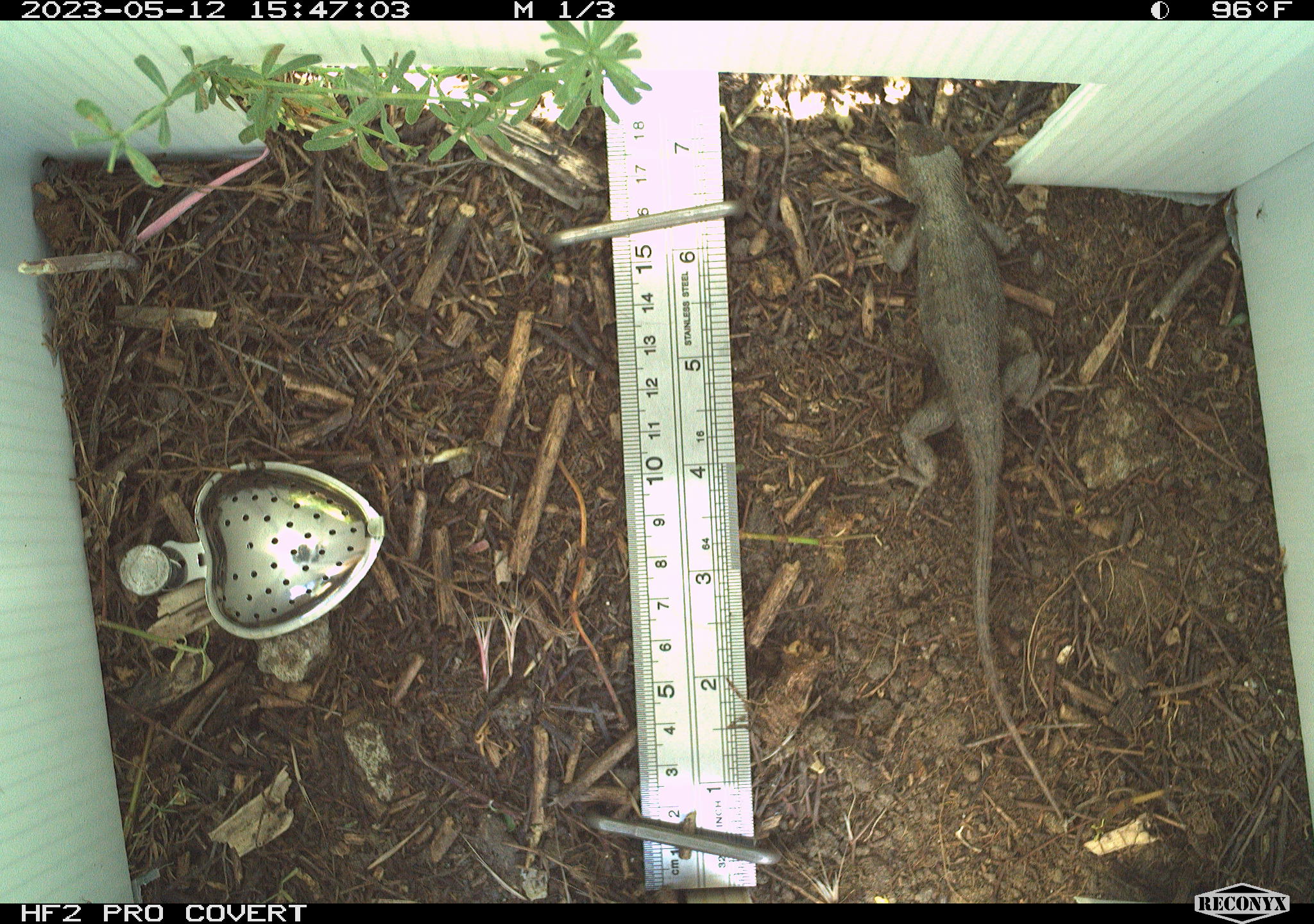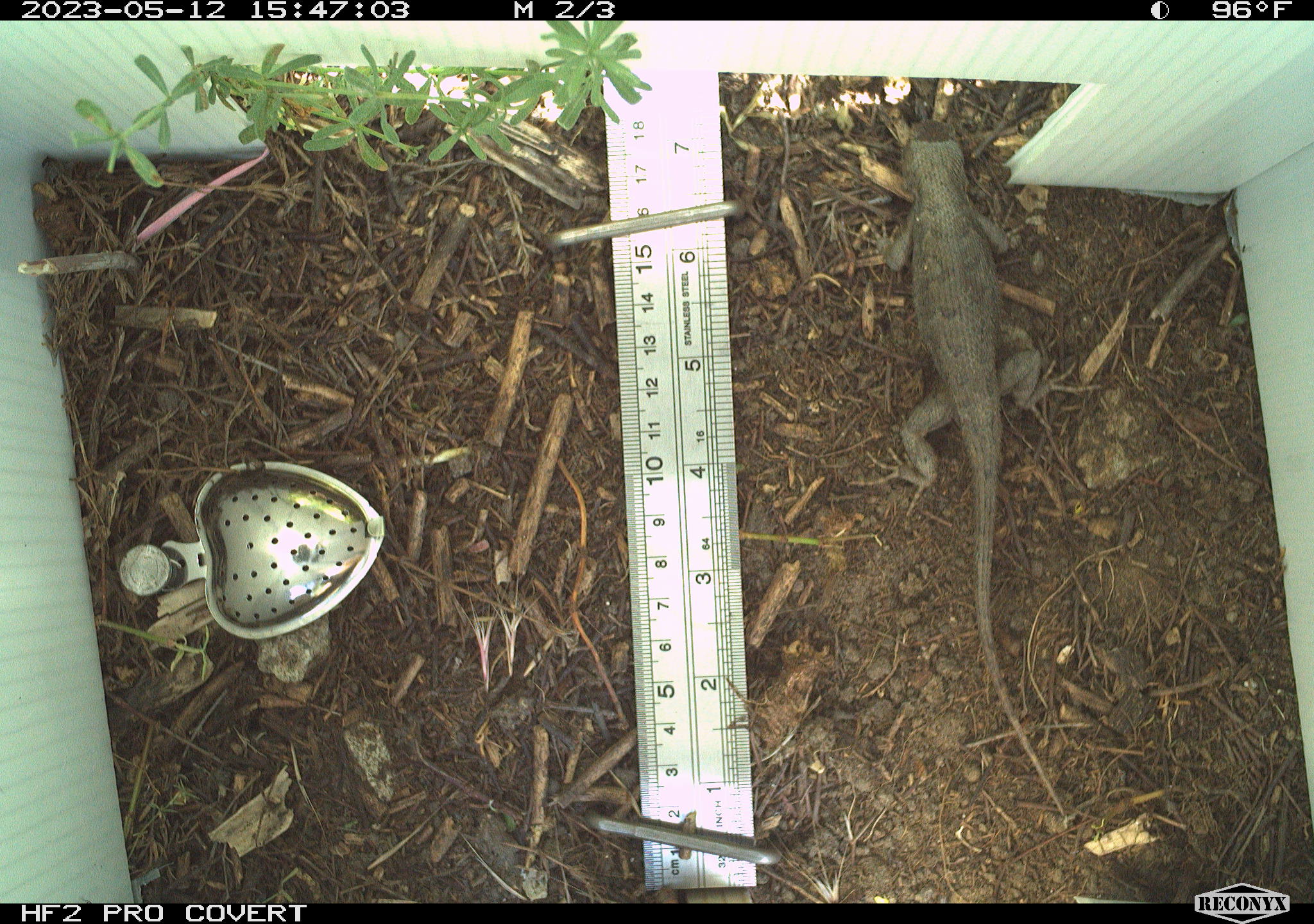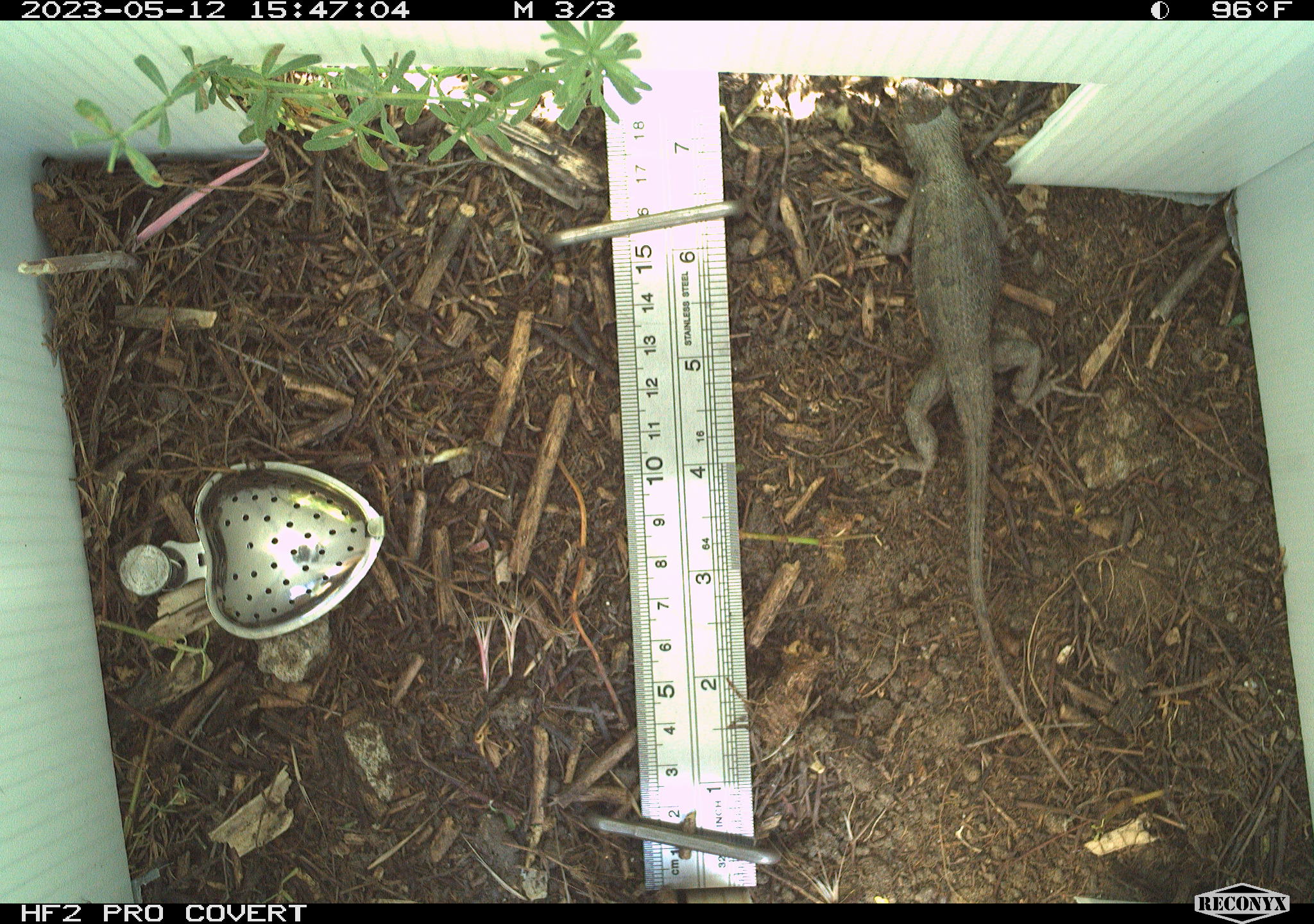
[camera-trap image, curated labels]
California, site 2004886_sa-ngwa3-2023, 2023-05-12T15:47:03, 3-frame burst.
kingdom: Animalia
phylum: Chordata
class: Reptilia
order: Squamata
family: Phrynosomatidae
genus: Sceloporus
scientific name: Sceloporus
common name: spiny lizards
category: sceloporus species